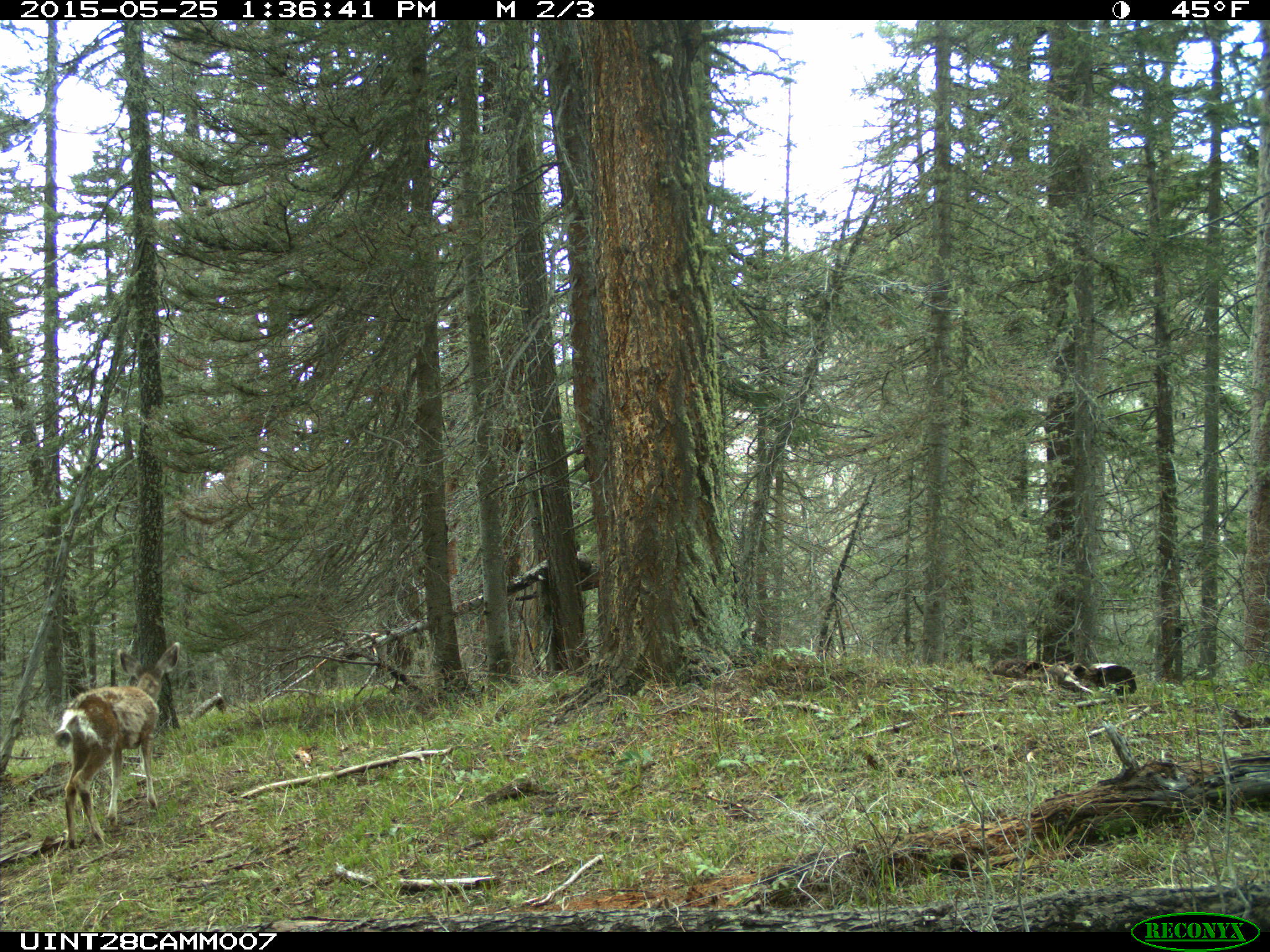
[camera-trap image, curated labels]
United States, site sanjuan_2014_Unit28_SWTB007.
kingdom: Animalia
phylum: Chordata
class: Mammalia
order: Artiodactyla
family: Cervidae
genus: Odocoileus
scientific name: Odocoileus hemionus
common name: mule deer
Odocoileus hemionus (mule deer).